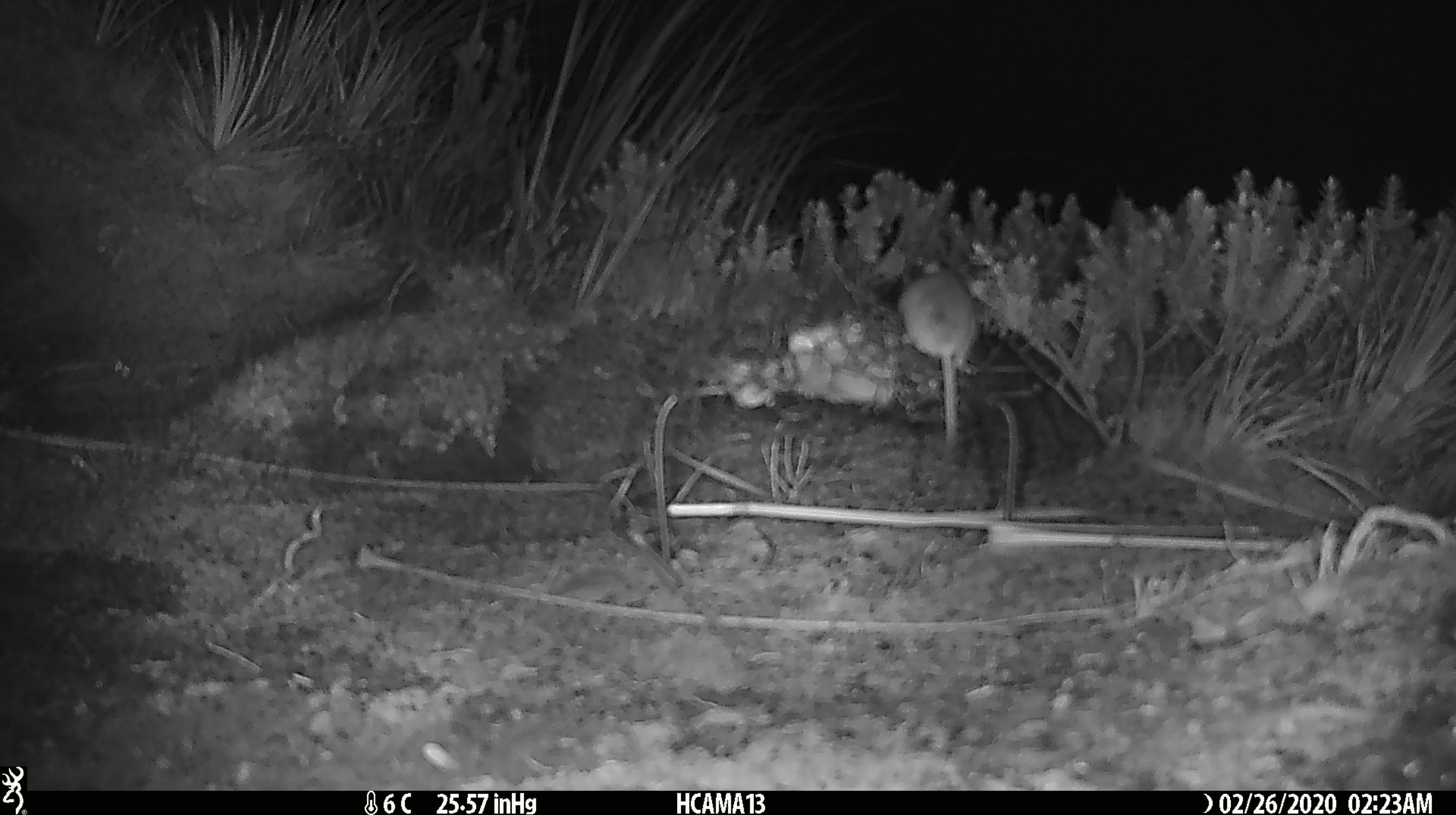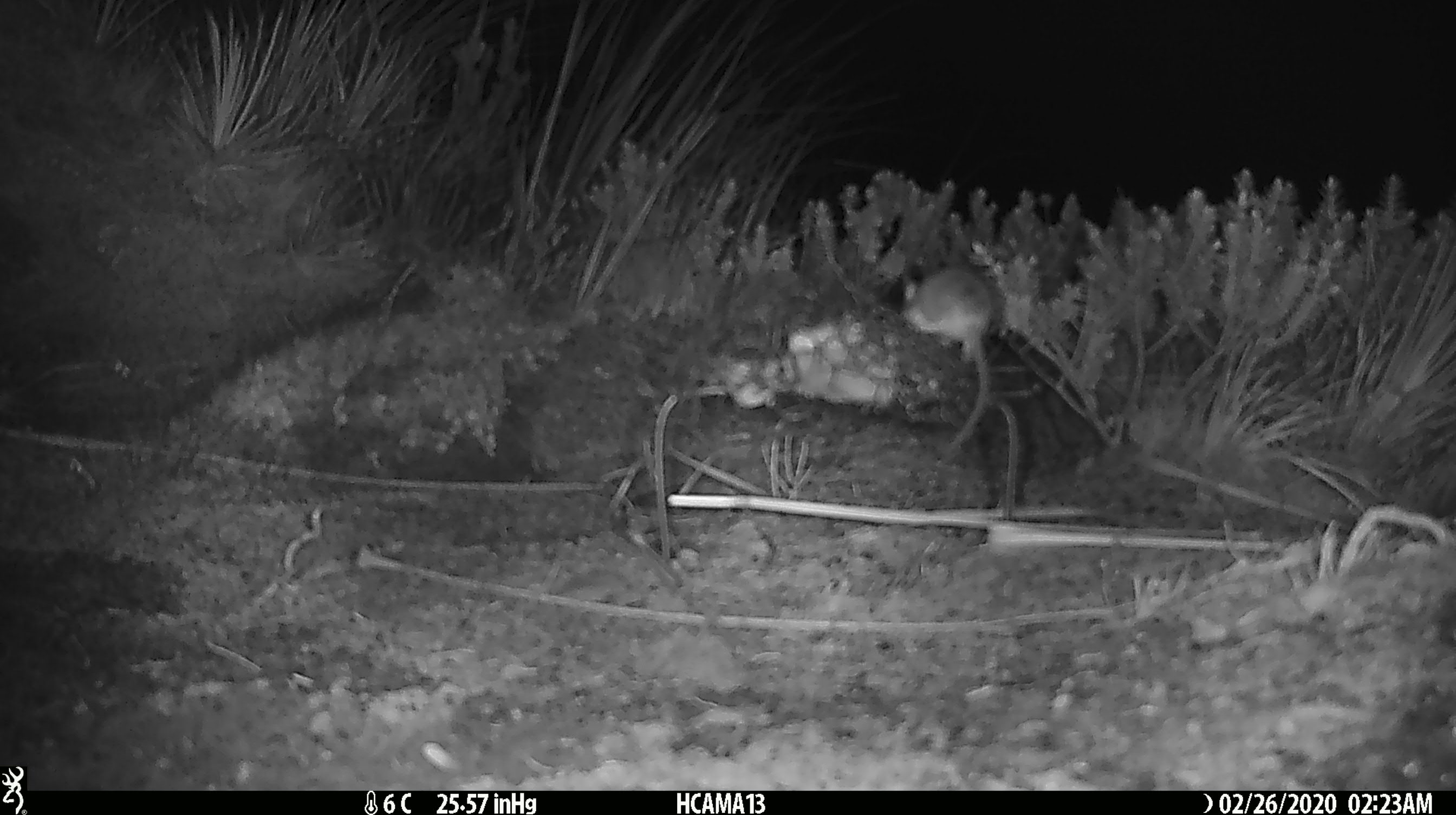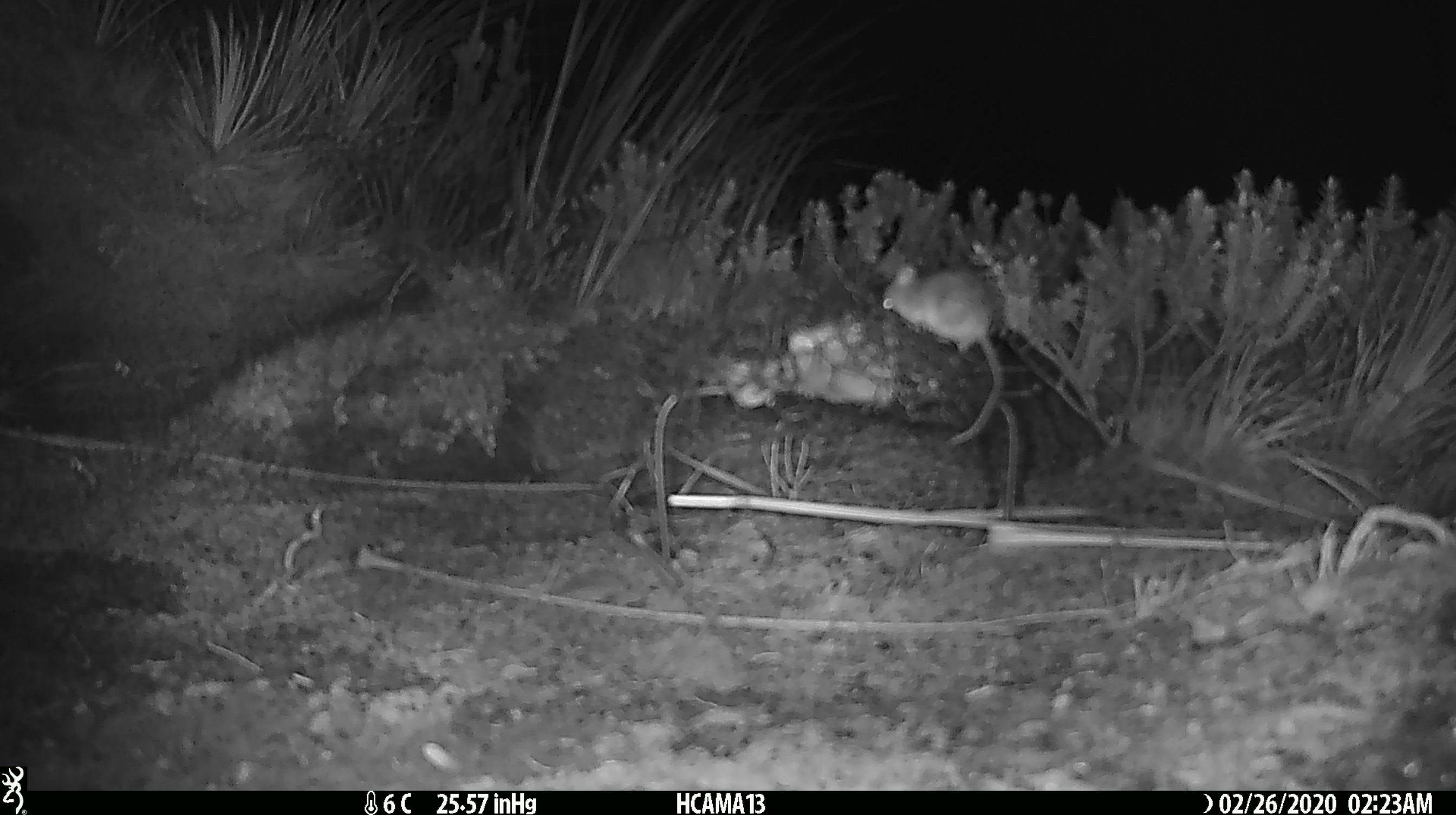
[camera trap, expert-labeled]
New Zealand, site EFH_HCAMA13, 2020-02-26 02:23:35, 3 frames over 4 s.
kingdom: Animalia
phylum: Chordata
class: Mammalia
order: Rodentia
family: Muridae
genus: Mus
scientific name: Mus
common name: mouse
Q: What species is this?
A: Mouse (Mus).